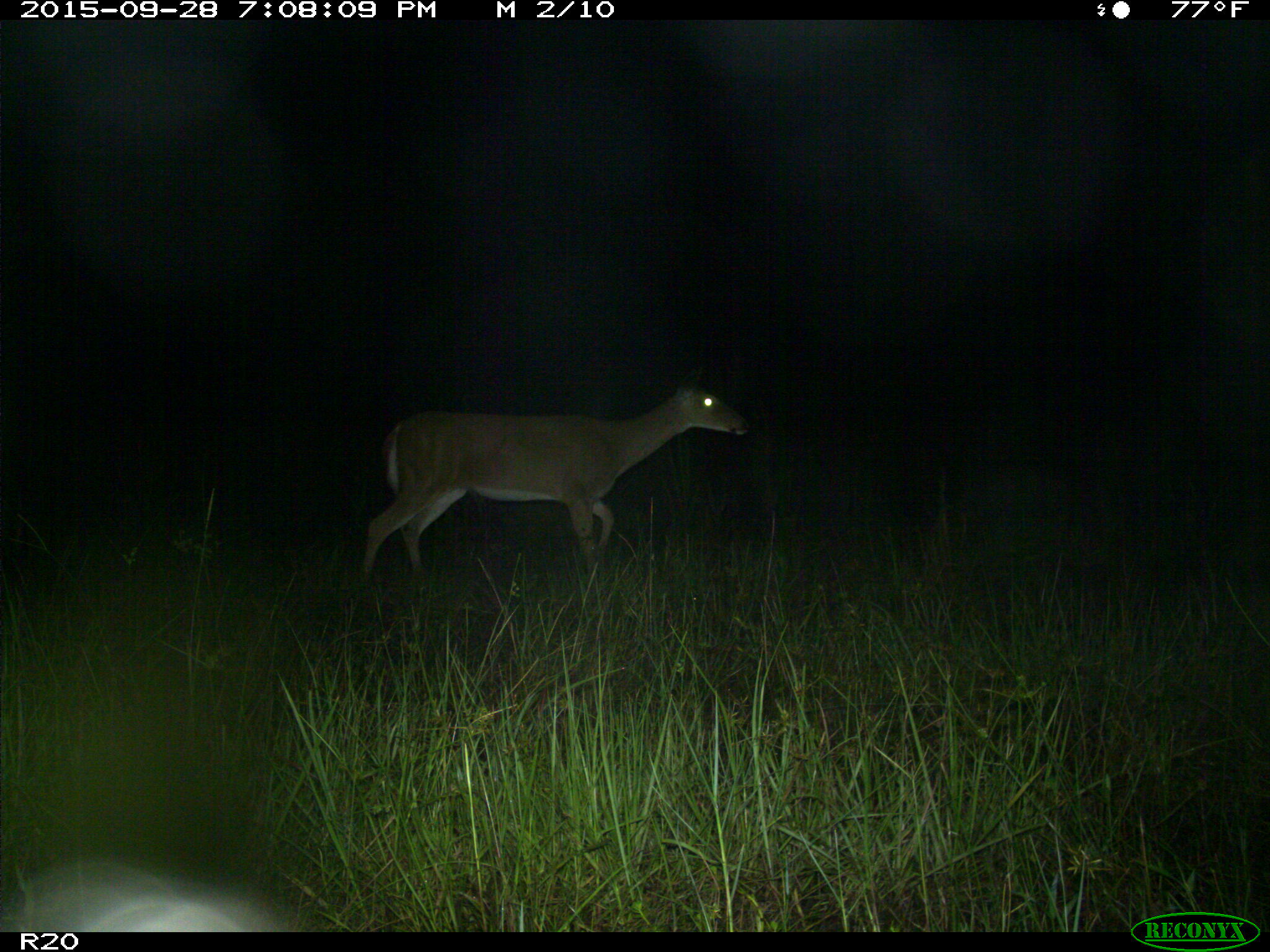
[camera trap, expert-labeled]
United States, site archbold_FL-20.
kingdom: Animalia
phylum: Chordata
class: Mammalia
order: Artiodactyla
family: Cervidae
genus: Odocoileus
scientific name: Odocoileus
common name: deer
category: unidentified deer